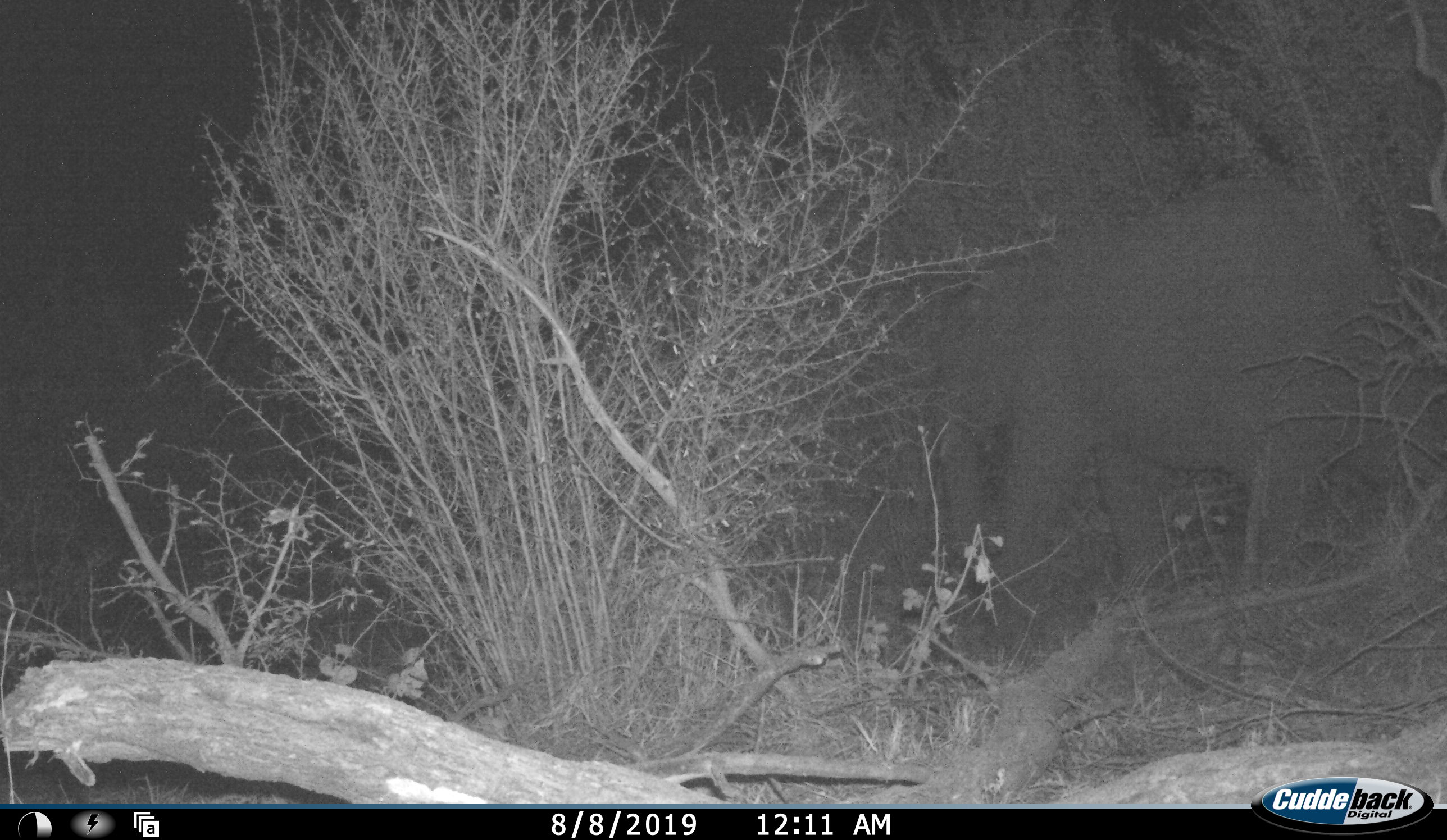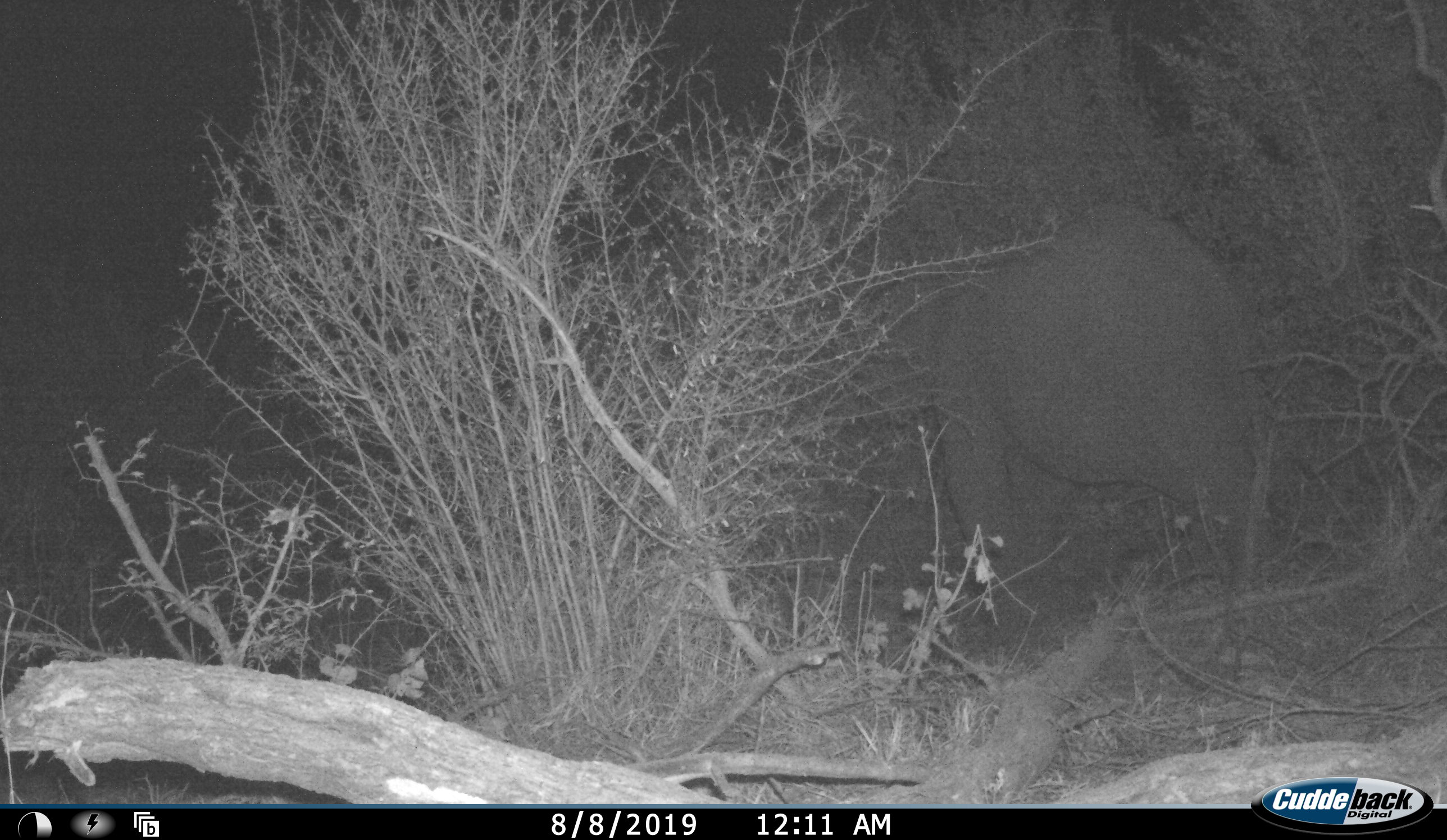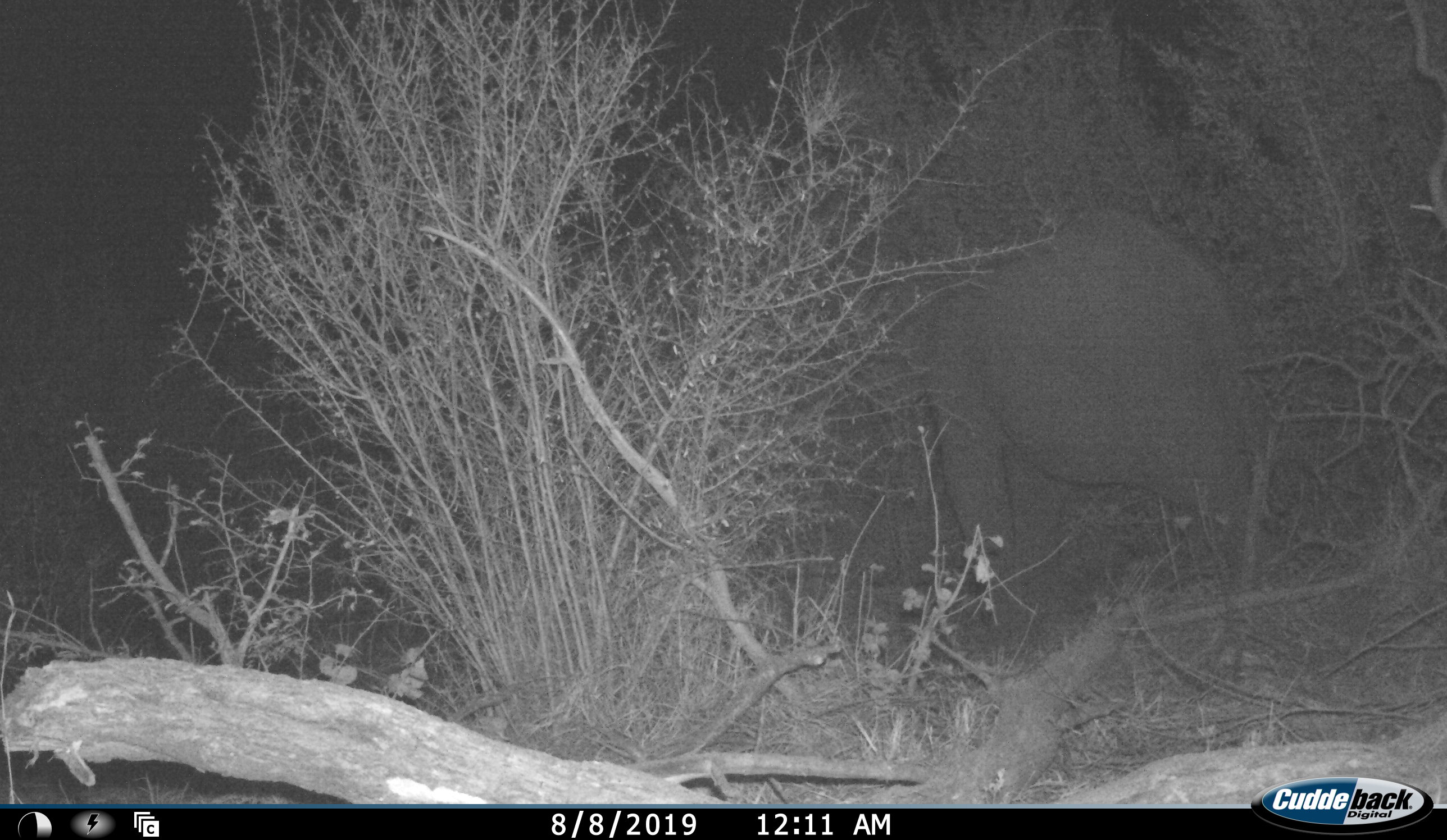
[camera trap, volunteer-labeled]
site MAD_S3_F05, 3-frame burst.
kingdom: Animalia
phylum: Chordata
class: Mammalia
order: Proboscidea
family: Elephantidae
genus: Loxodonta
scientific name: Loxodonta africana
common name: african bush elephant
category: elephant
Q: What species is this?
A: Elephant (african bush elephant) (Loxodonta africana).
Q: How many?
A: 1.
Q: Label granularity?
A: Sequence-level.